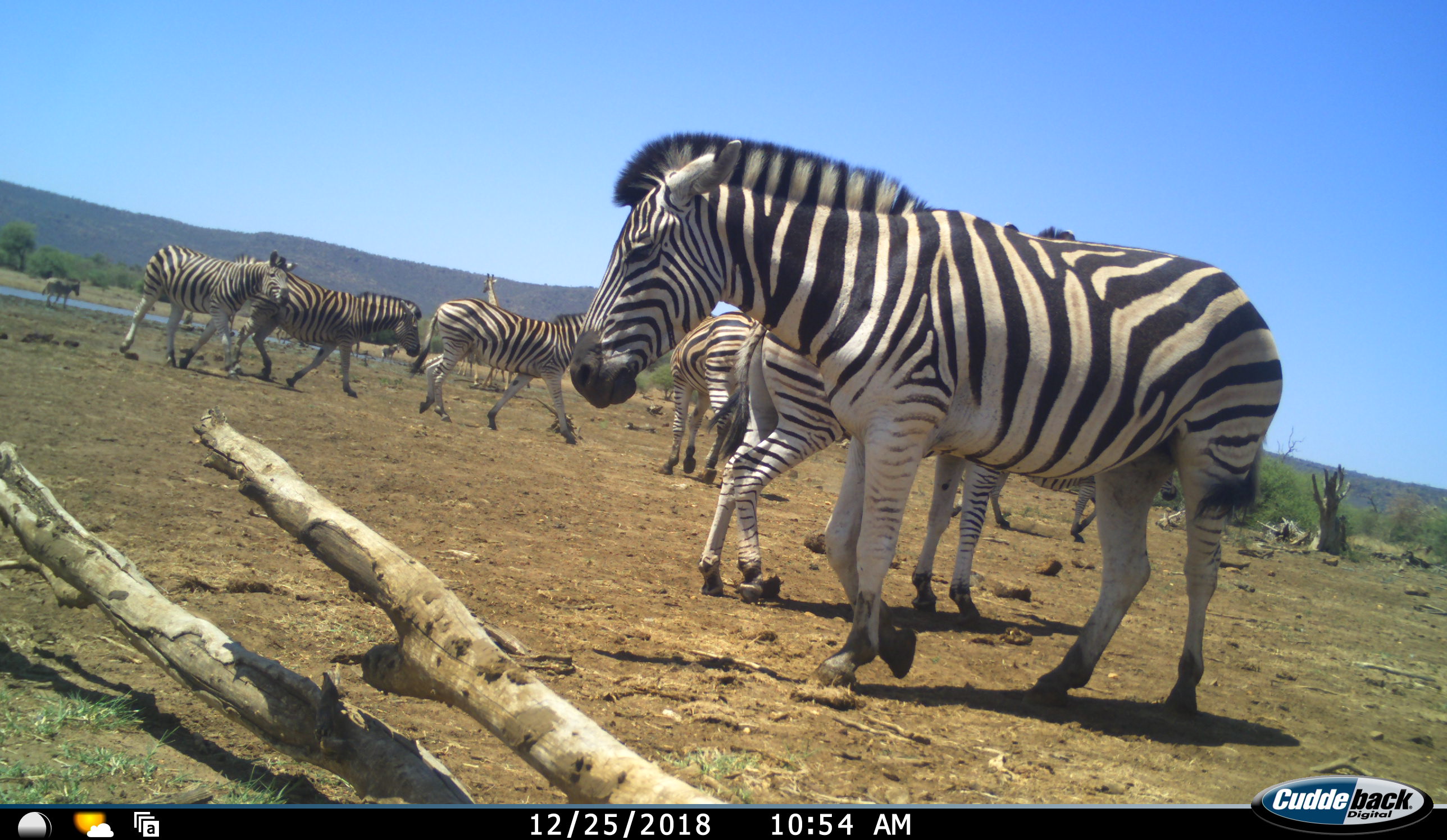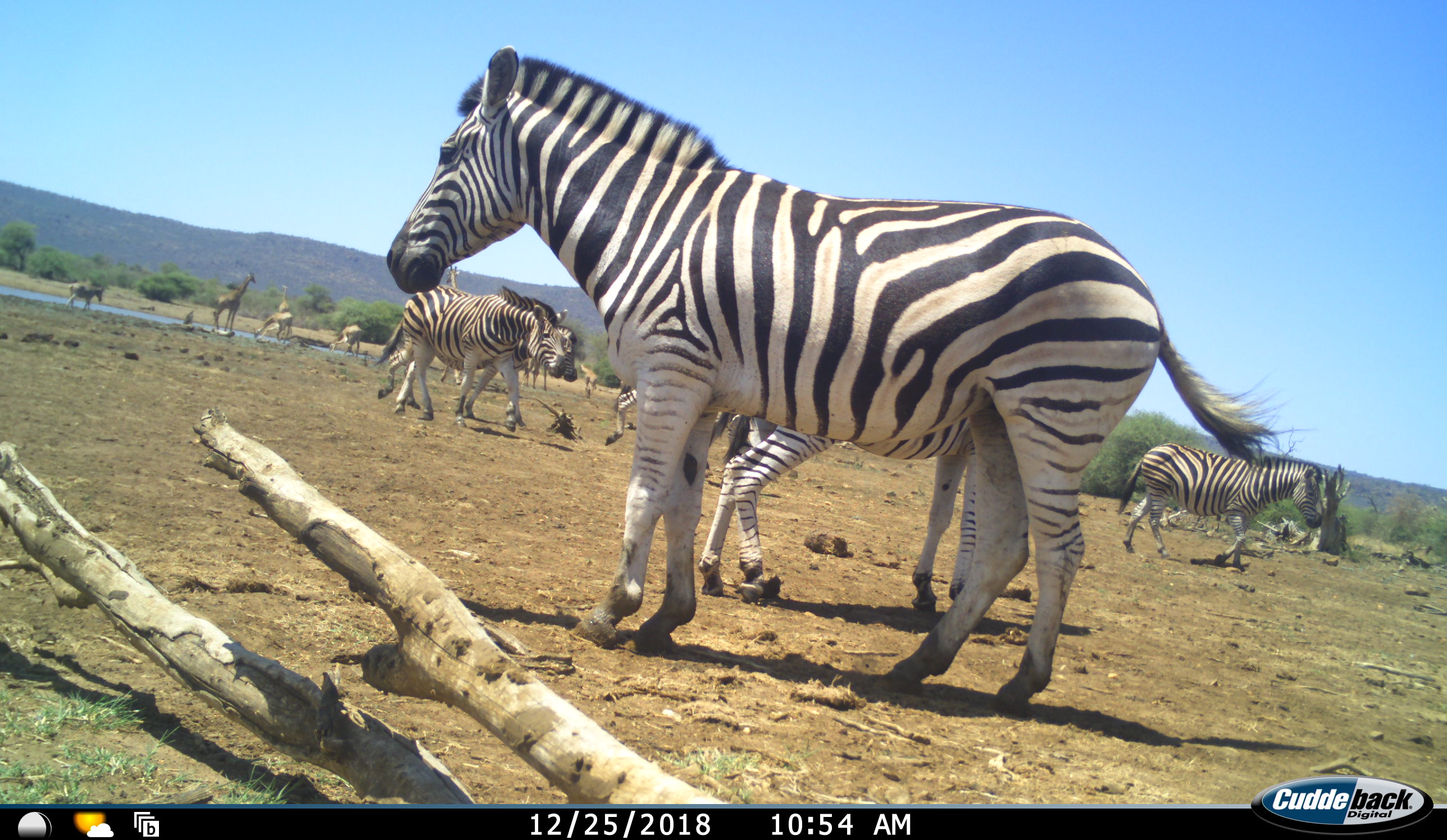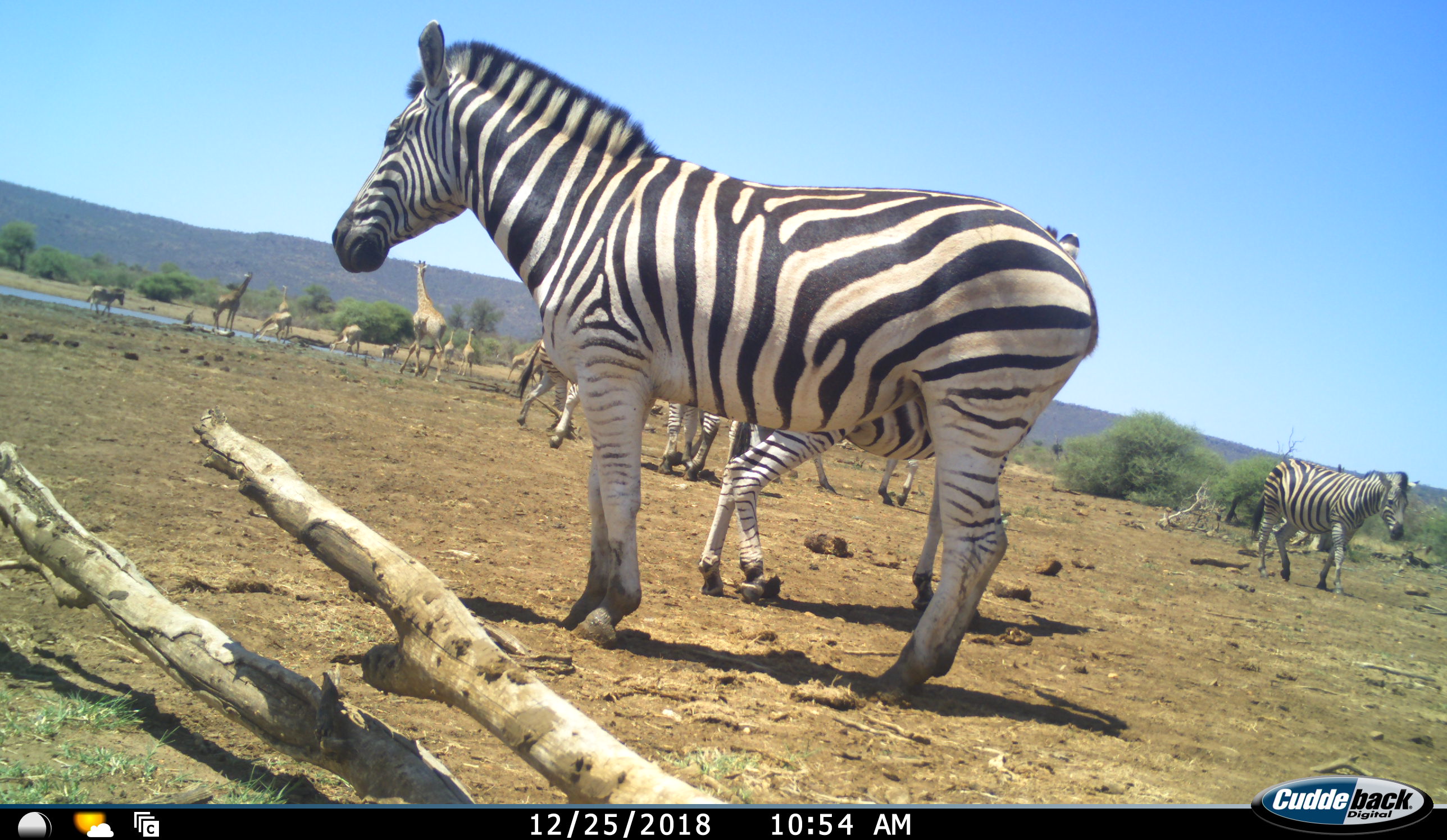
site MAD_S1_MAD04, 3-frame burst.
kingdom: Animalia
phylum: Chordata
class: Mammalia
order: Artiodactyla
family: Giraffidae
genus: Giraffa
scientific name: Giraffa camelopardalis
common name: giraffe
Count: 8.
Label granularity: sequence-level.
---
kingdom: Animalia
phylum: Chordata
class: Mammalia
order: Perissodactyla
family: Equidae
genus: Equus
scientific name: Equus quagga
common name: plains zebra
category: zebraplains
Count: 9.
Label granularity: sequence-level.